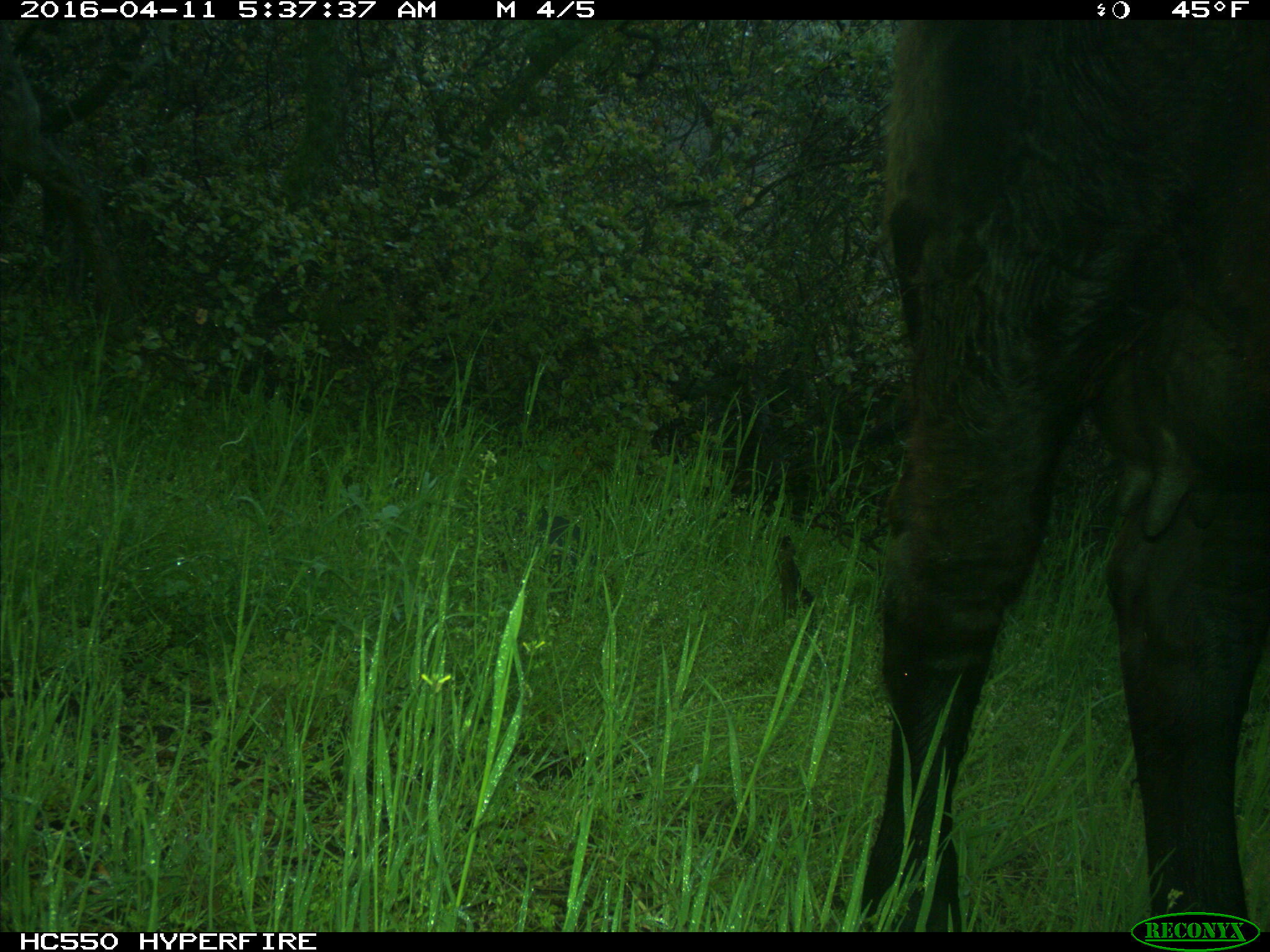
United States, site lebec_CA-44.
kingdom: Animalia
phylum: Chordata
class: Mammalia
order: Artiodactyla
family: Bovidae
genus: Bos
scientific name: Bos taurus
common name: domestic cow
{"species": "Bos taurus (domestic cow)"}